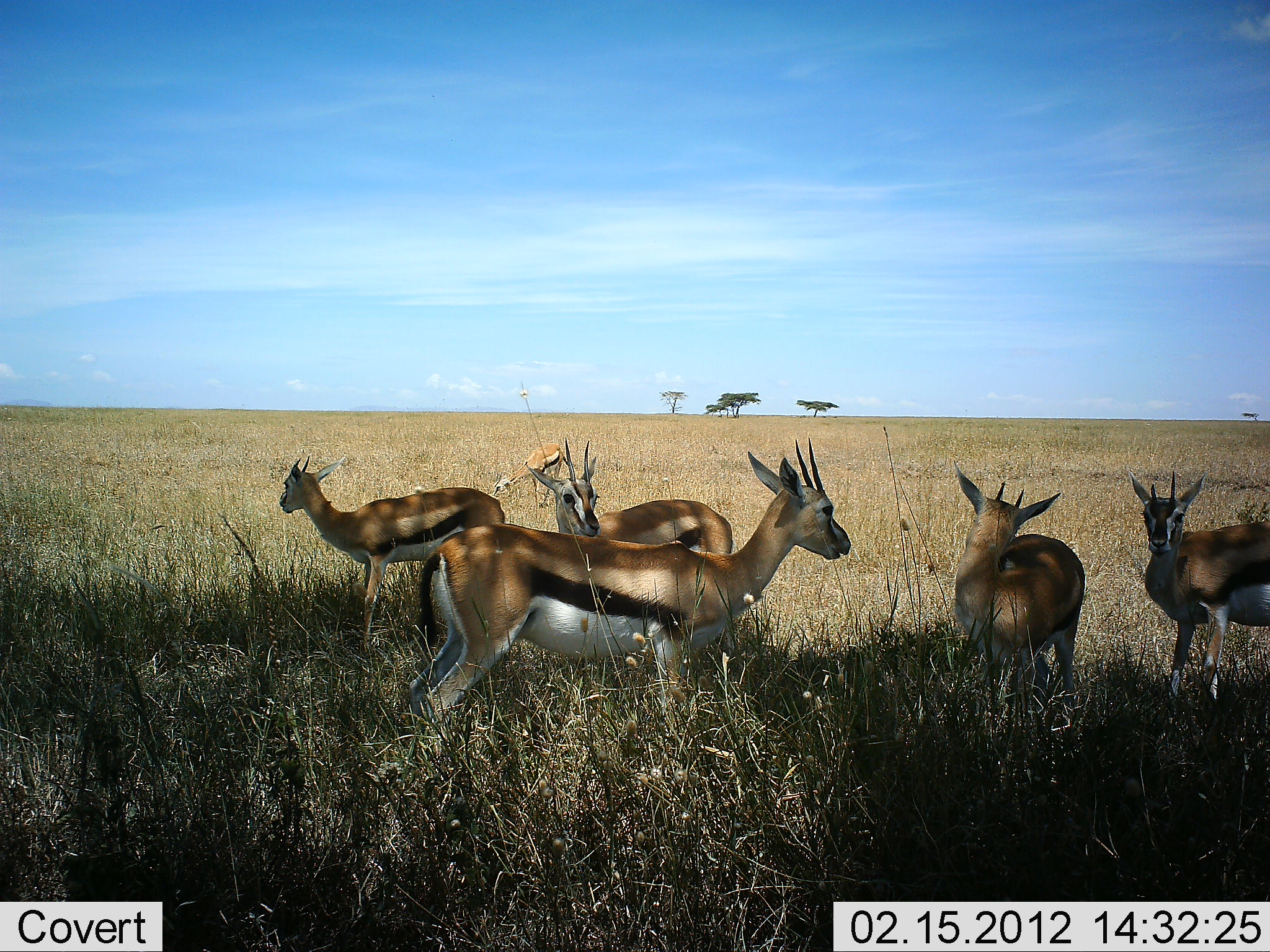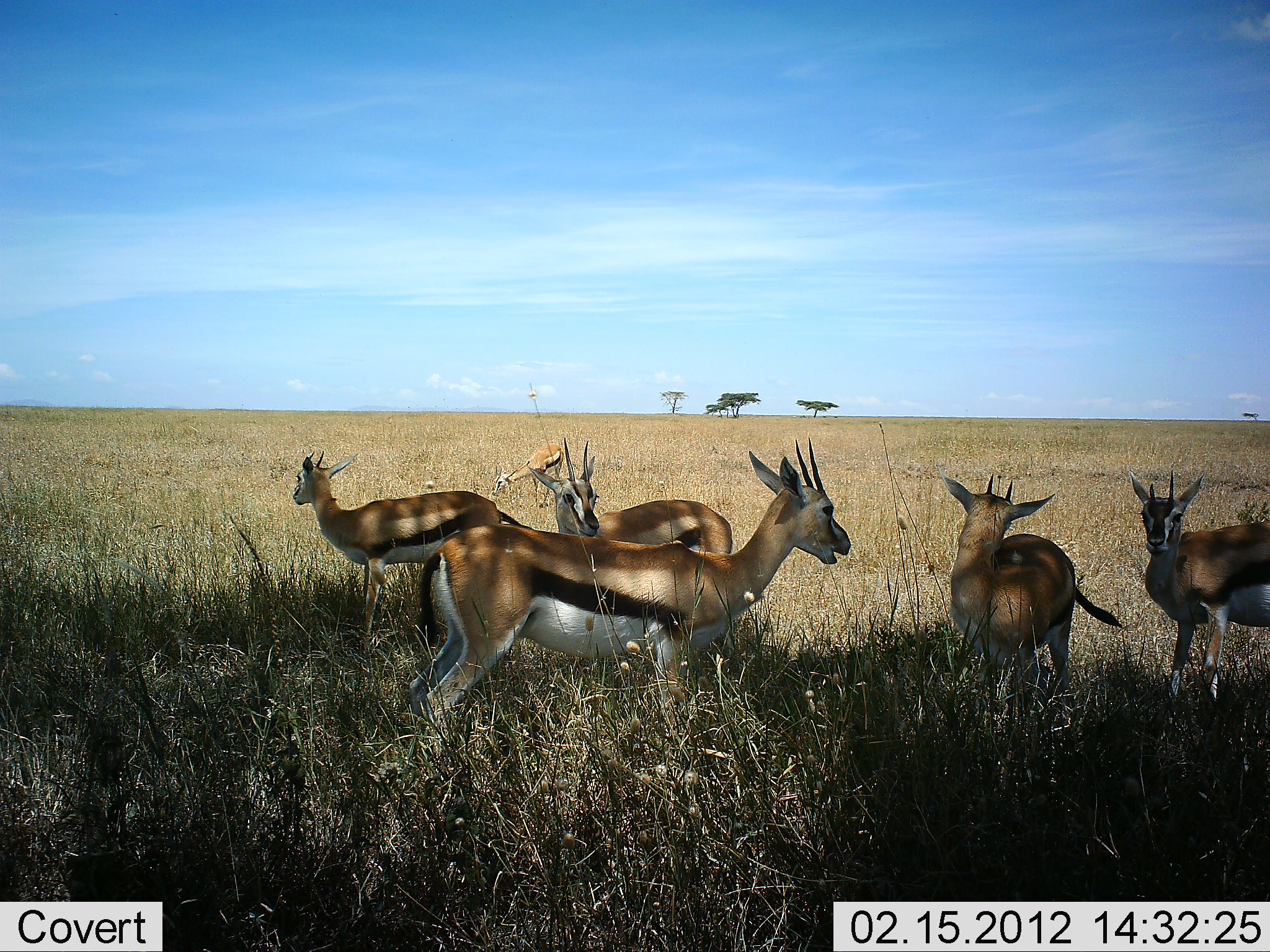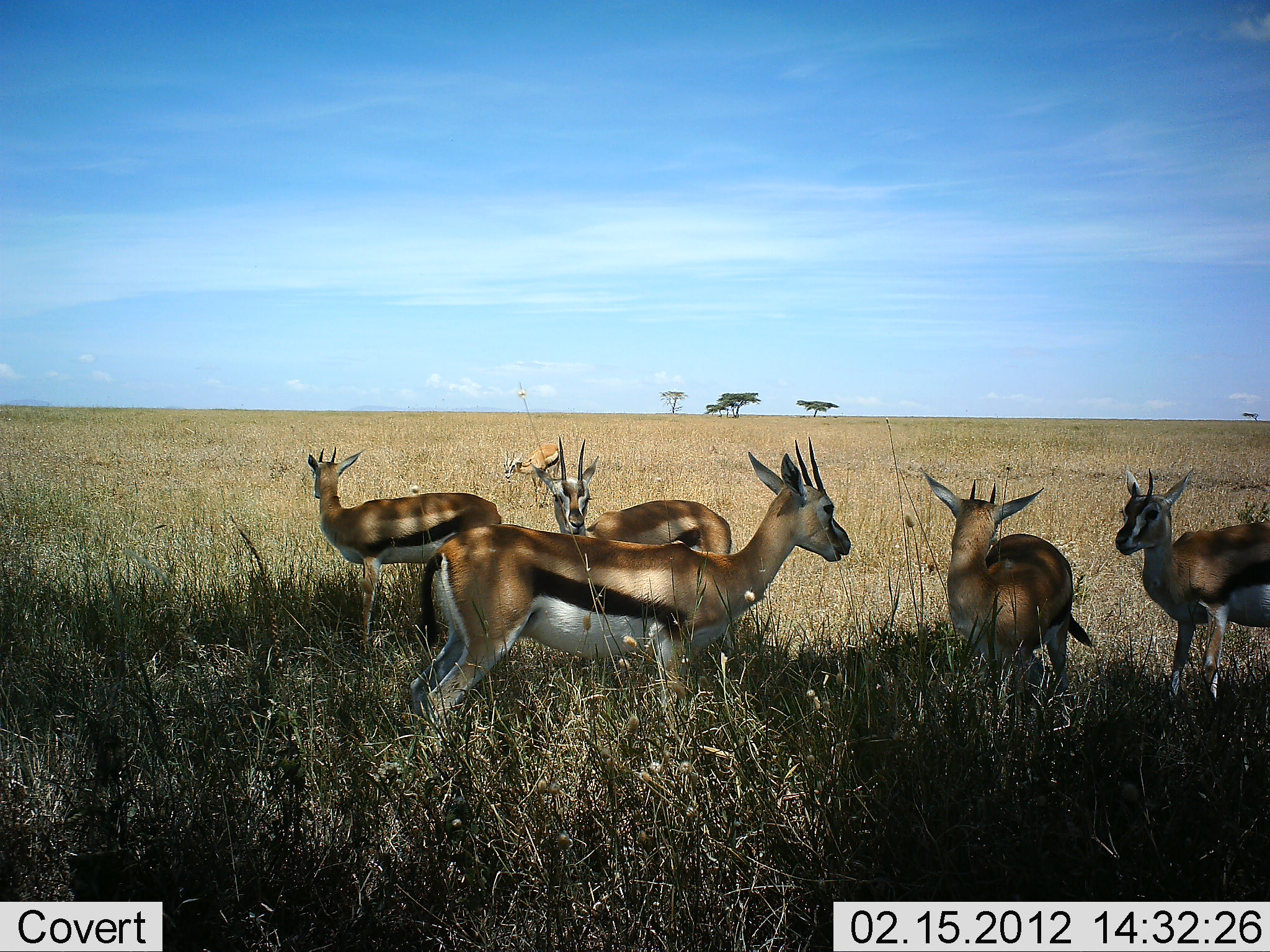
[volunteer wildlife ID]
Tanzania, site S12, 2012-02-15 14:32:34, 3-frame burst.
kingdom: Animalia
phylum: Chordata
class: Mammalia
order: Artiodactyla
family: Bovidae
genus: Eudorcas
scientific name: Eudorcas thomsonii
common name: thomson's gazelle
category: gazellethomsons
Gazellethomsons (thomson's gazelle) (Eudorcas thomsonii), count 6. Behavior (volunteer vote fractions): standing 91%, resting 0%, moving 0%, interacting 13%. Young present (vote fraction): 0%. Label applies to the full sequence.